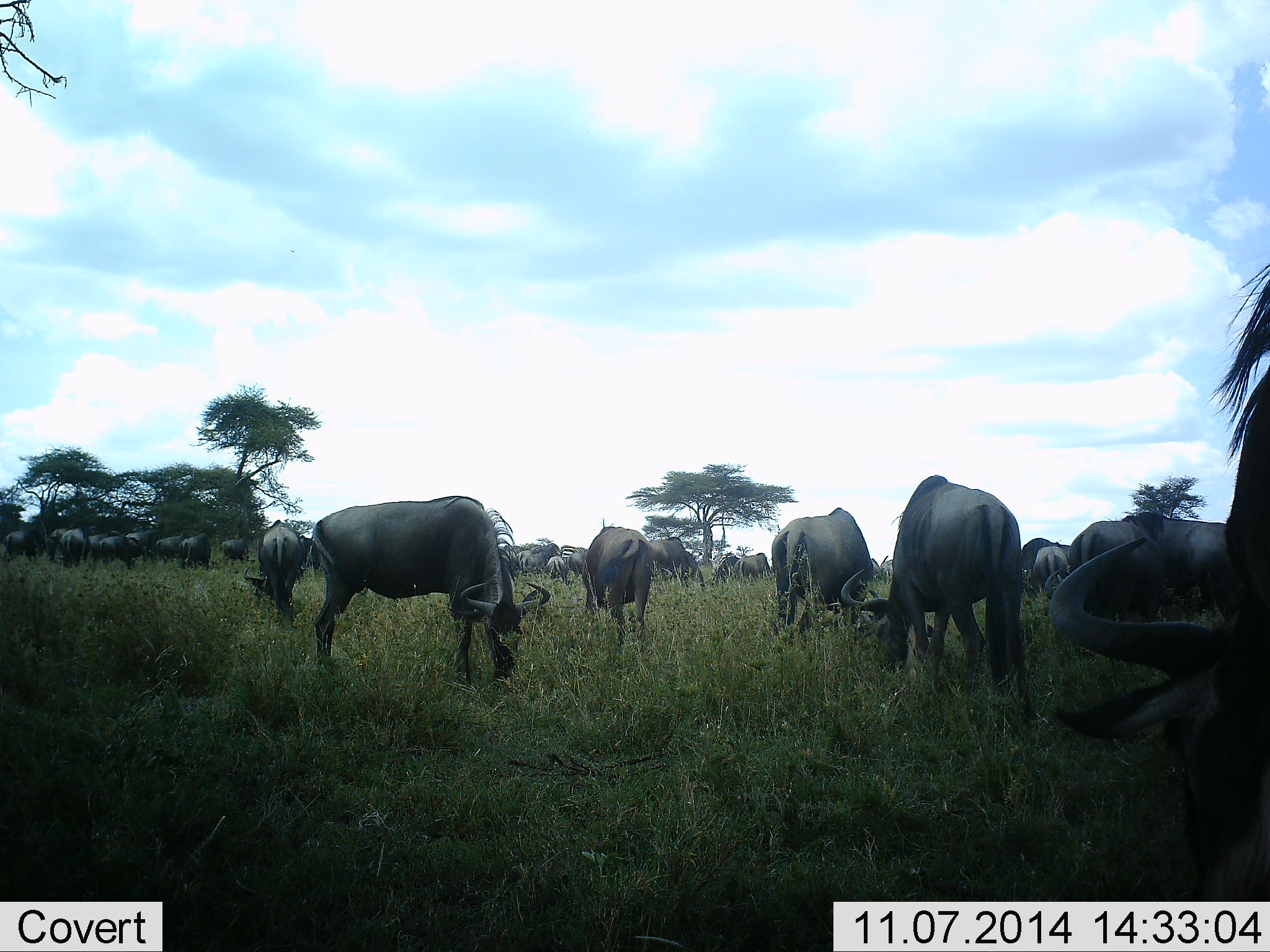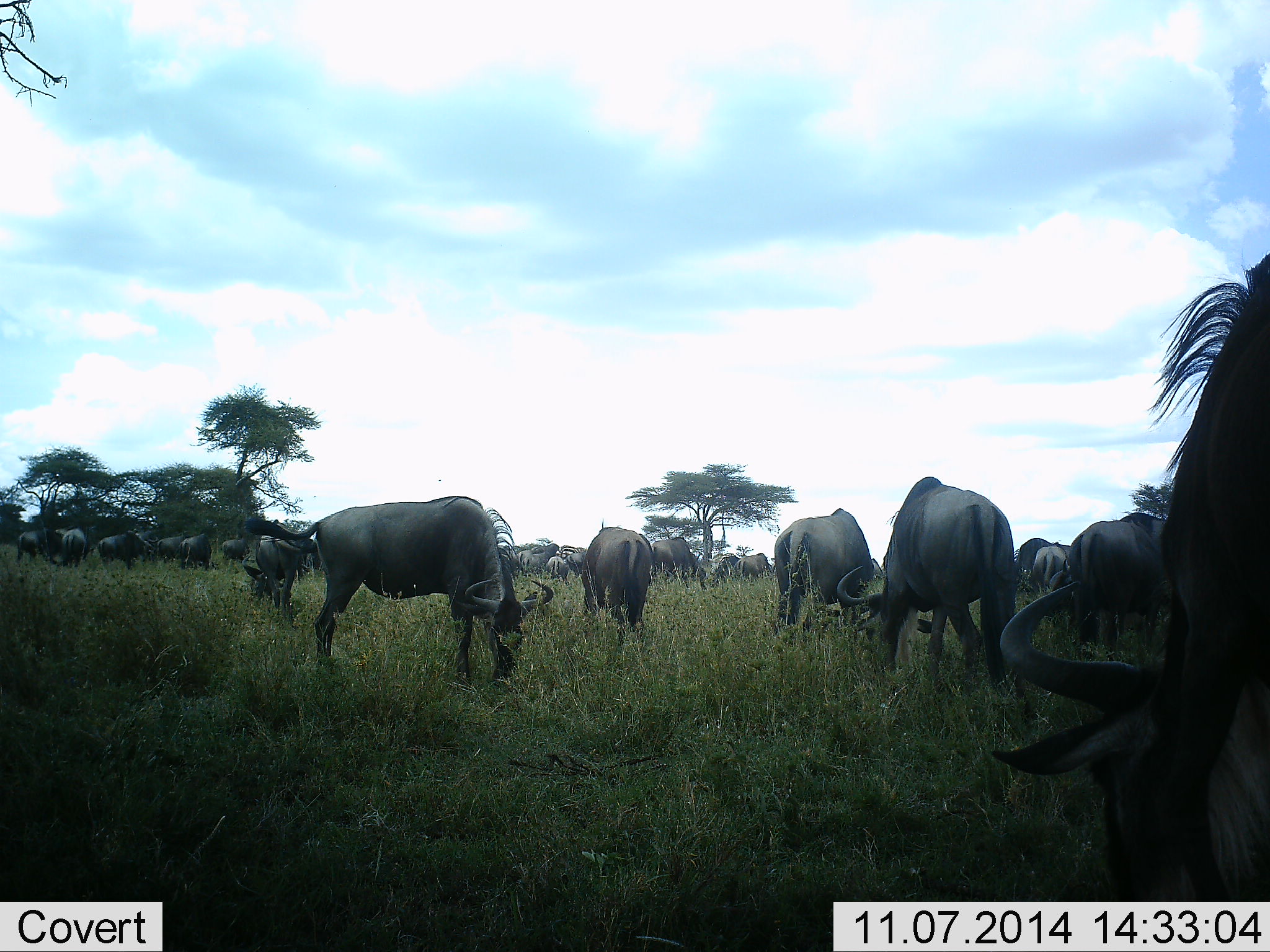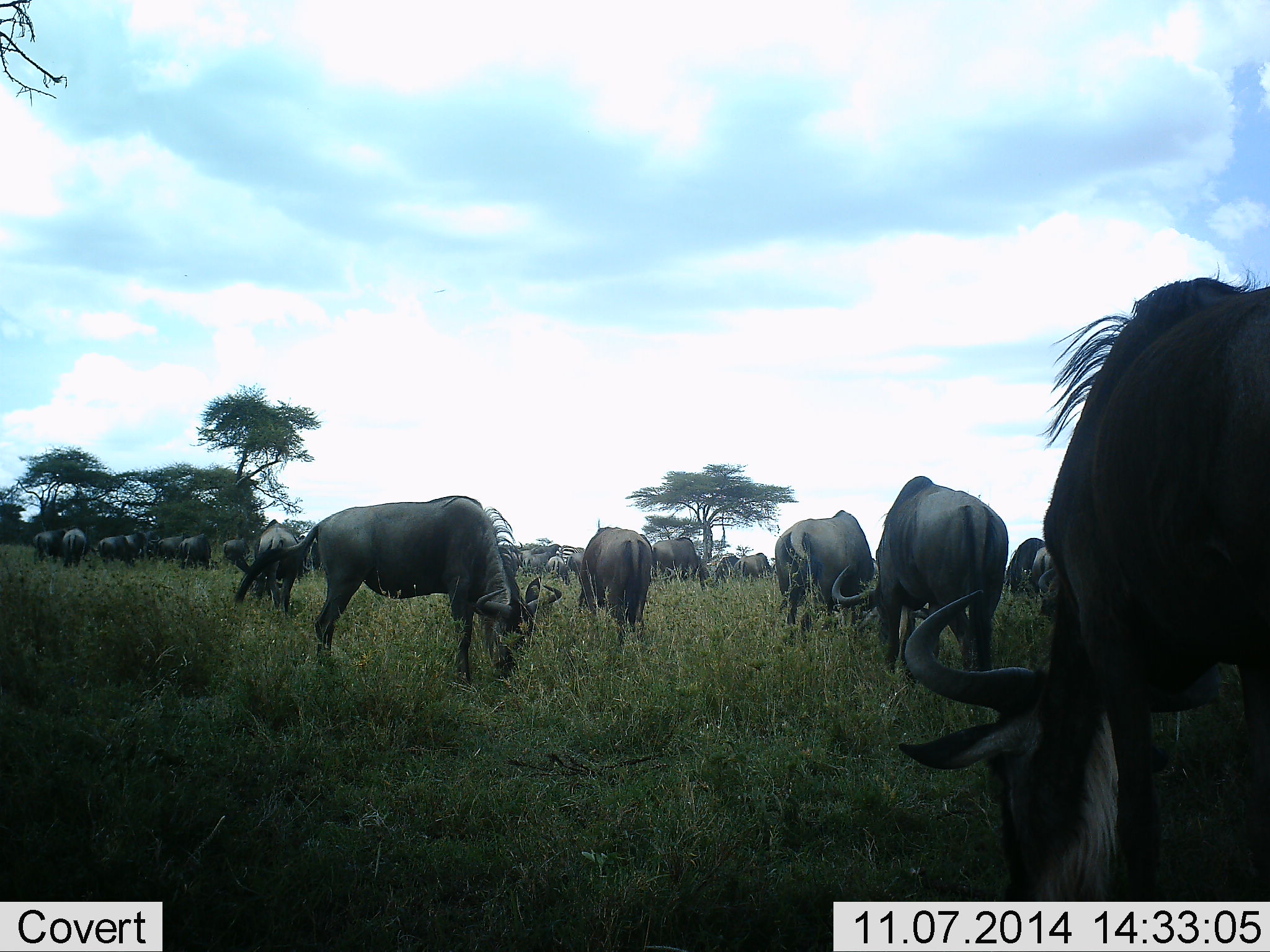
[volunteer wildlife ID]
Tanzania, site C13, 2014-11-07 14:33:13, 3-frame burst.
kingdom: Animalia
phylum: Chordata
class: Mammalia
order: Artiodactyla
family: Bovidae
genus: Connochaetes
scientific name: Connochaetes taurinus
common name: blue wildebeest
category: wildebeest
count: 11-50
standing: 40%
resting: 0%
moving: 20%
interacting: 0%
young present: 0%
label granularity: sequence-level